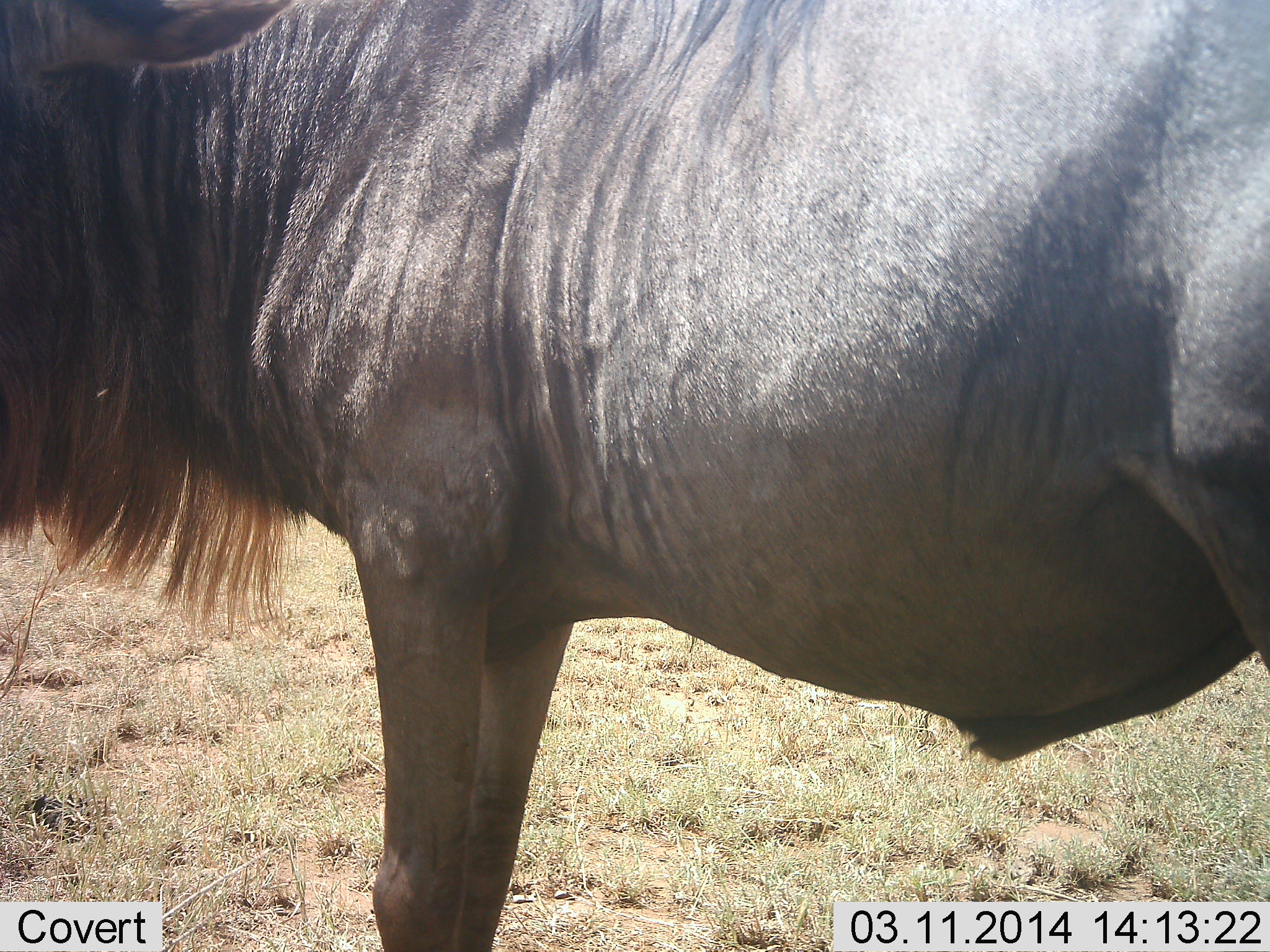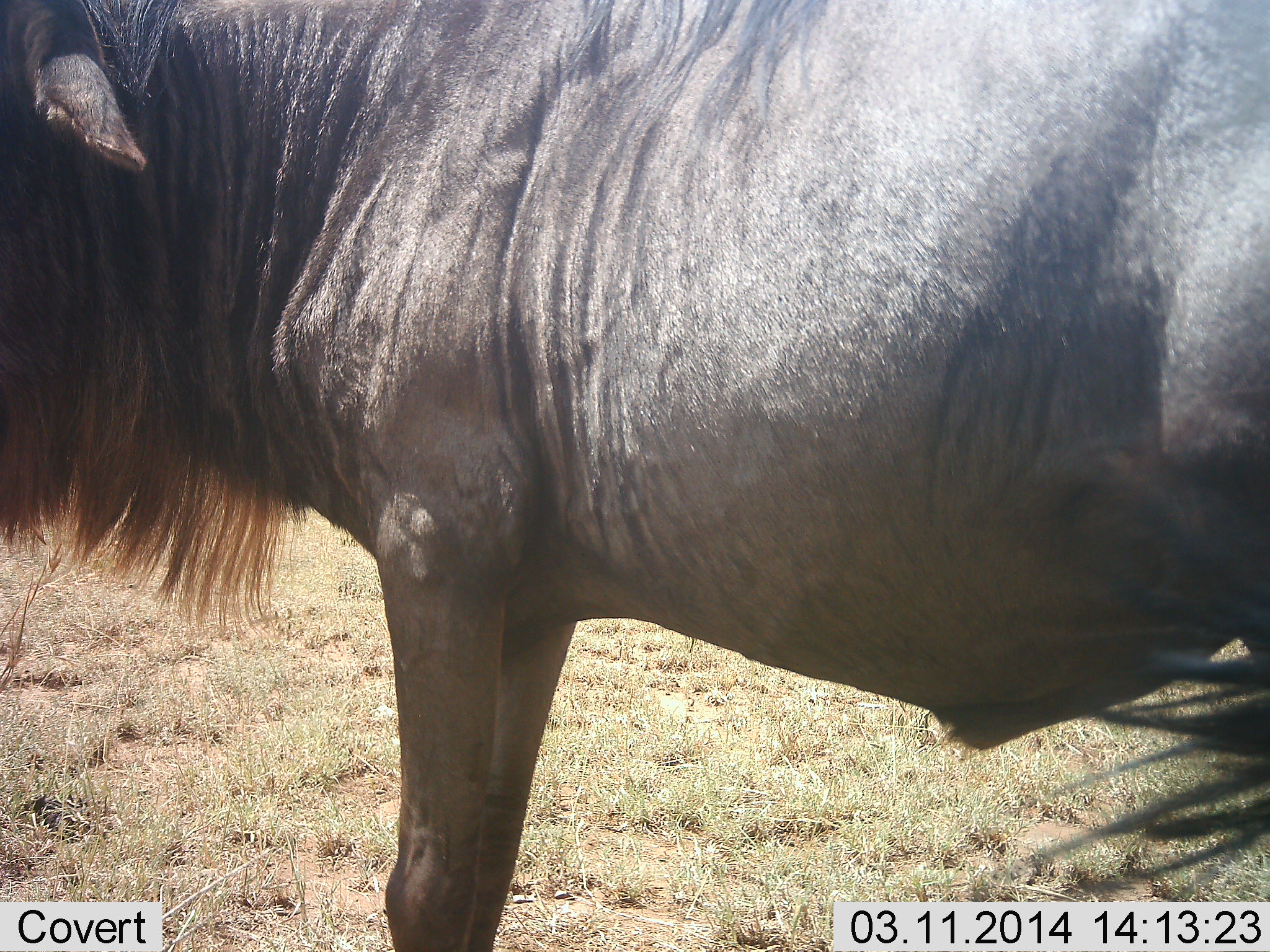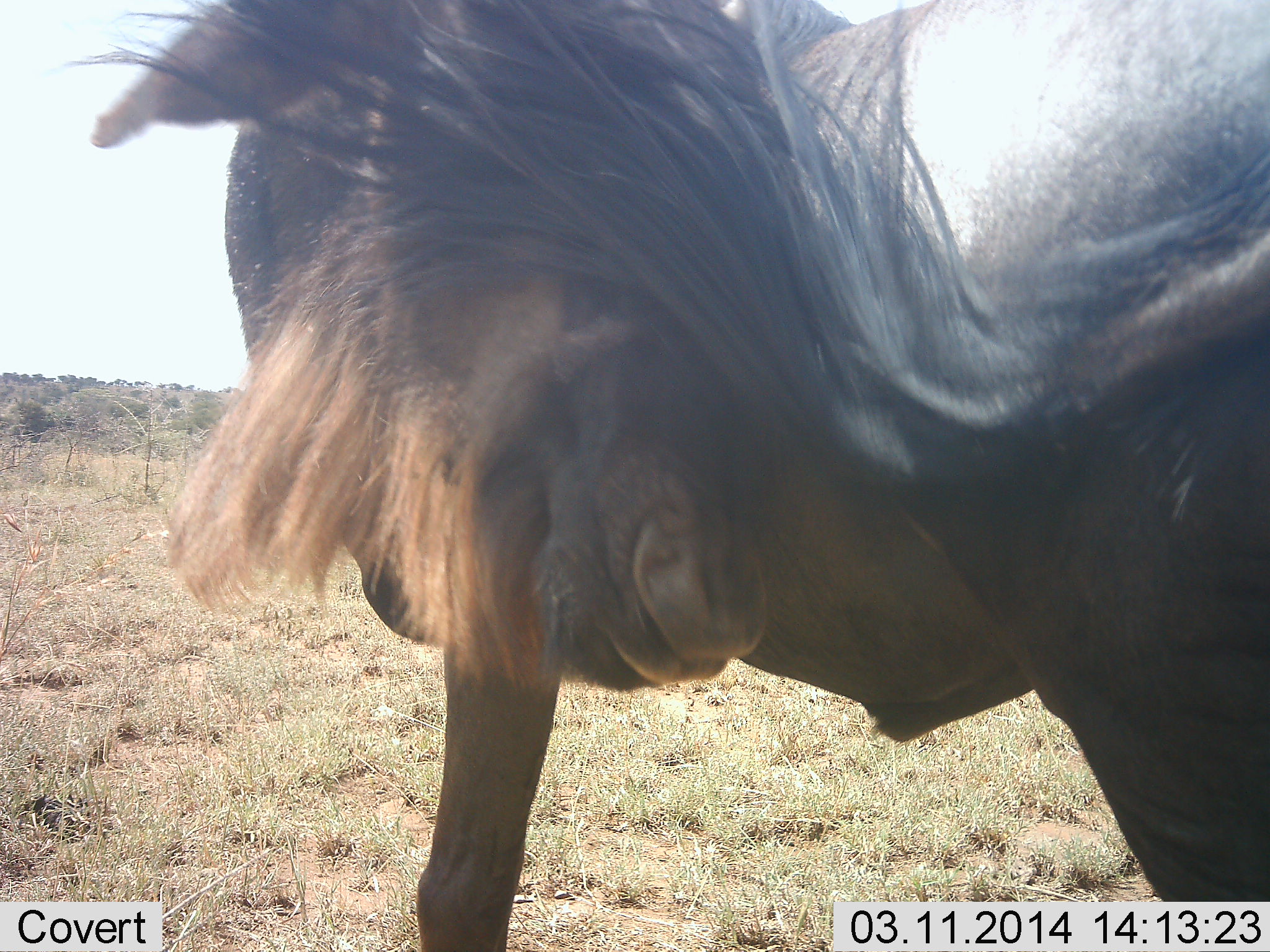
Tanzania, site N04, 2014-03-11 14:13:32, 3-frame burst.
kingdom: Animalia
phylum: Chordata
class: Mammalia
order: Artiodactyla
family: Bovidae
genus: Connochaetes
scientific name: Connochaetes taurinus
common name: blue wildebeest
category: wildebeest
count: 1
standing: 86%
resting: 0%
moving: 17%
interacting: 0%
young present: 0%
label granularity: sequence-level